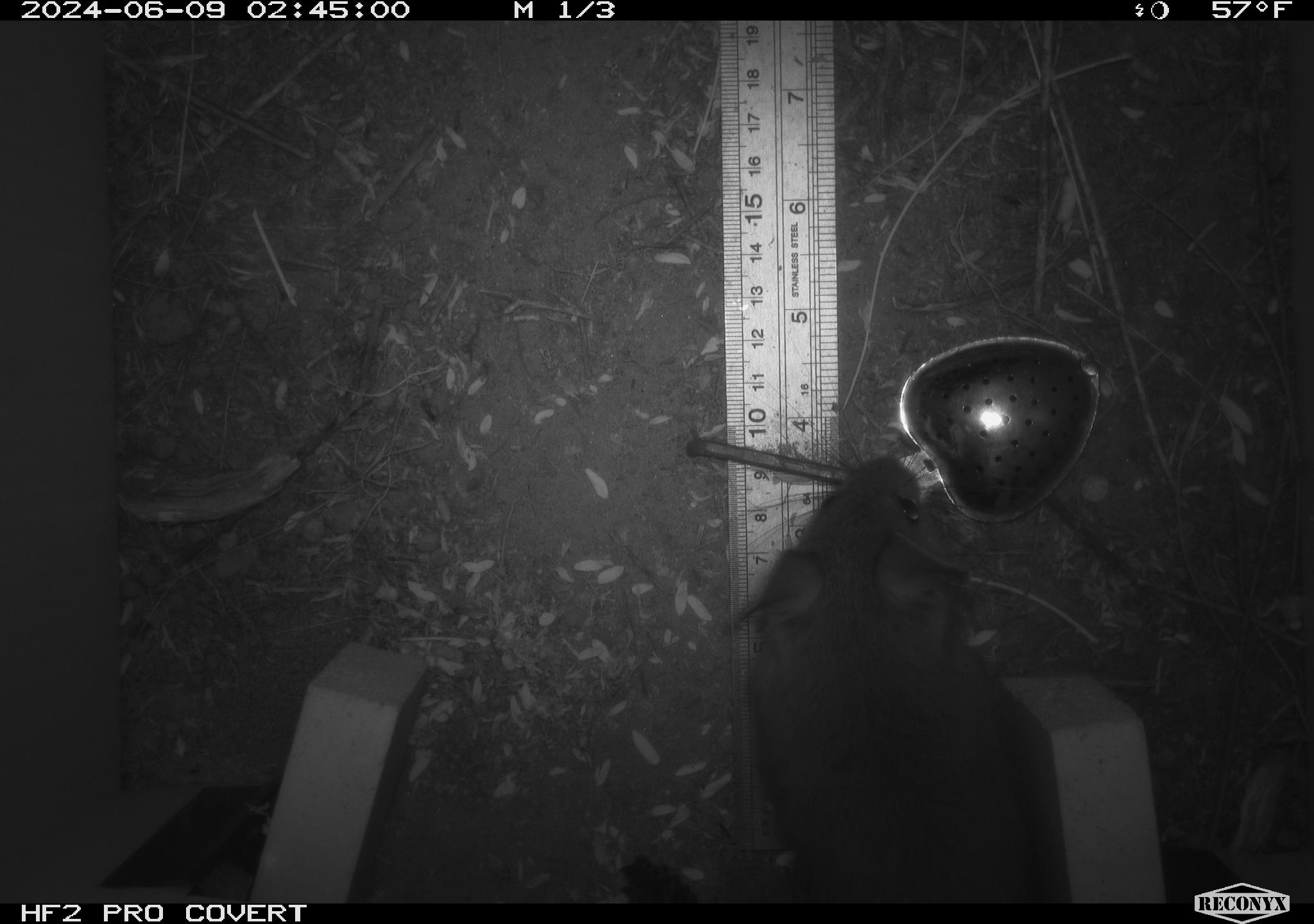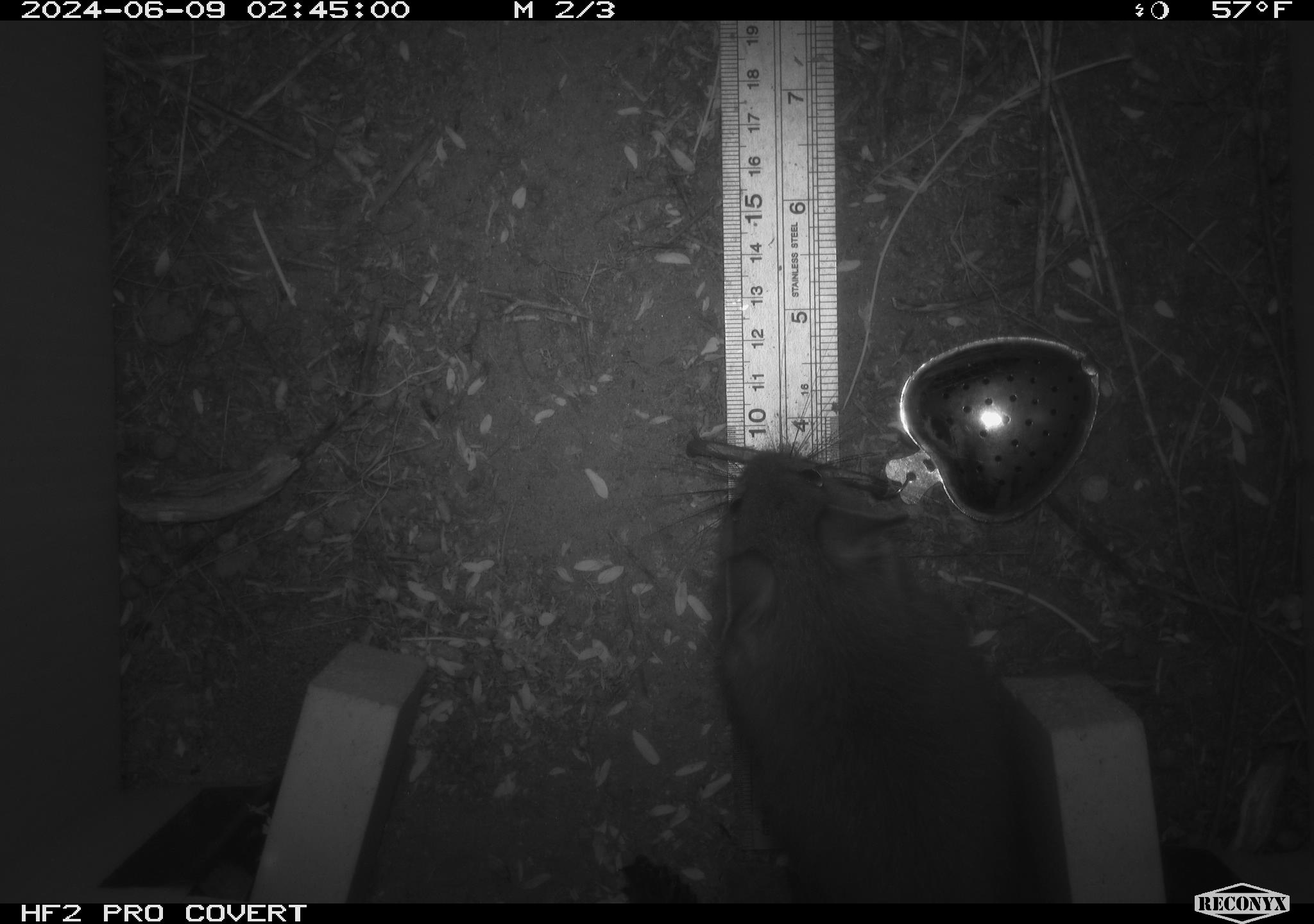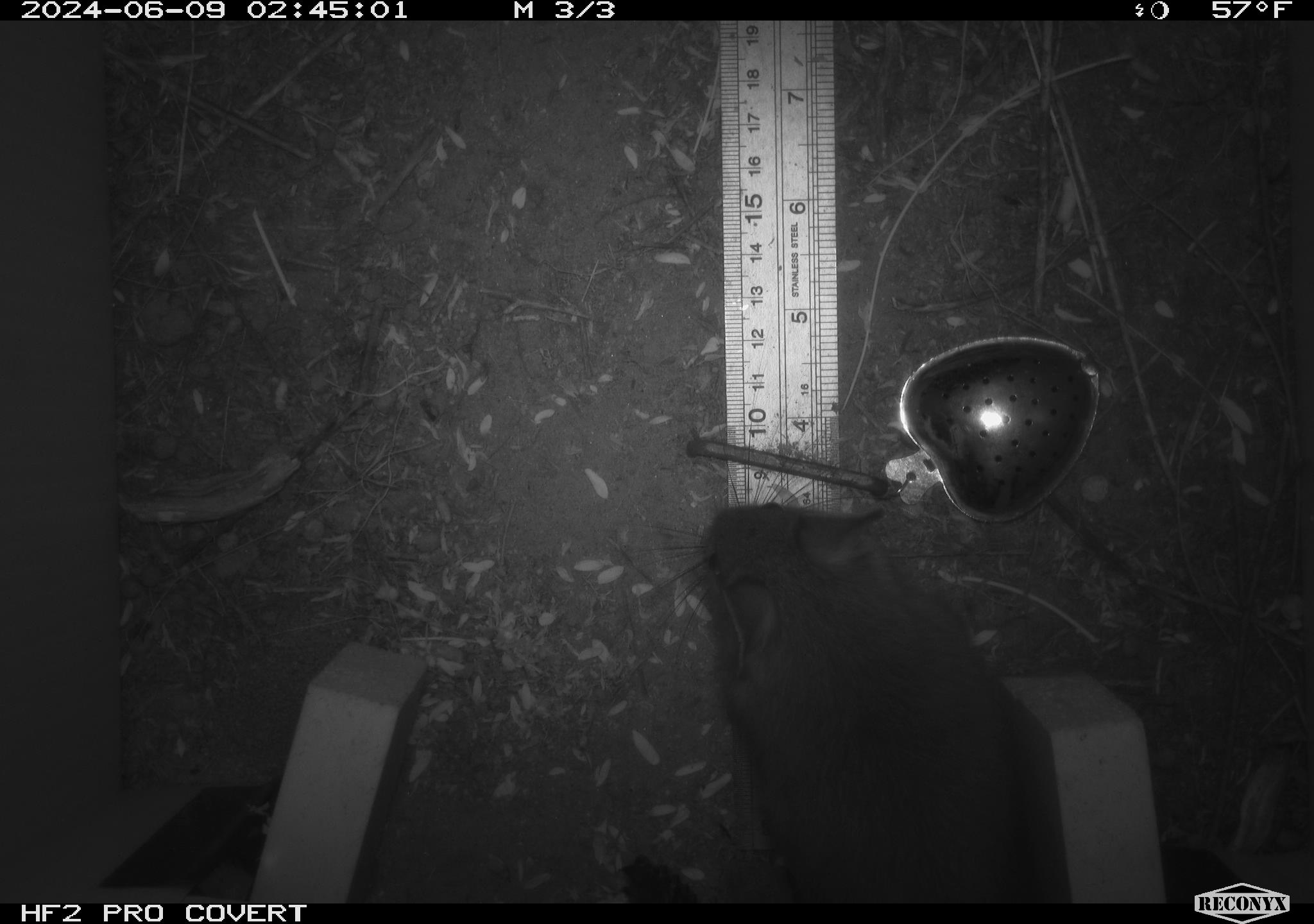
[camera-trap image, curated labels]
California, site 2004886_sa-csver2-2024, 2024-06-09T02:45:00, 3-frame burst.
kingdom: Animalia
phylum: Chordata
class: Mammalia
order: Rodentia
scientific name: Rodentia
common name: rodent